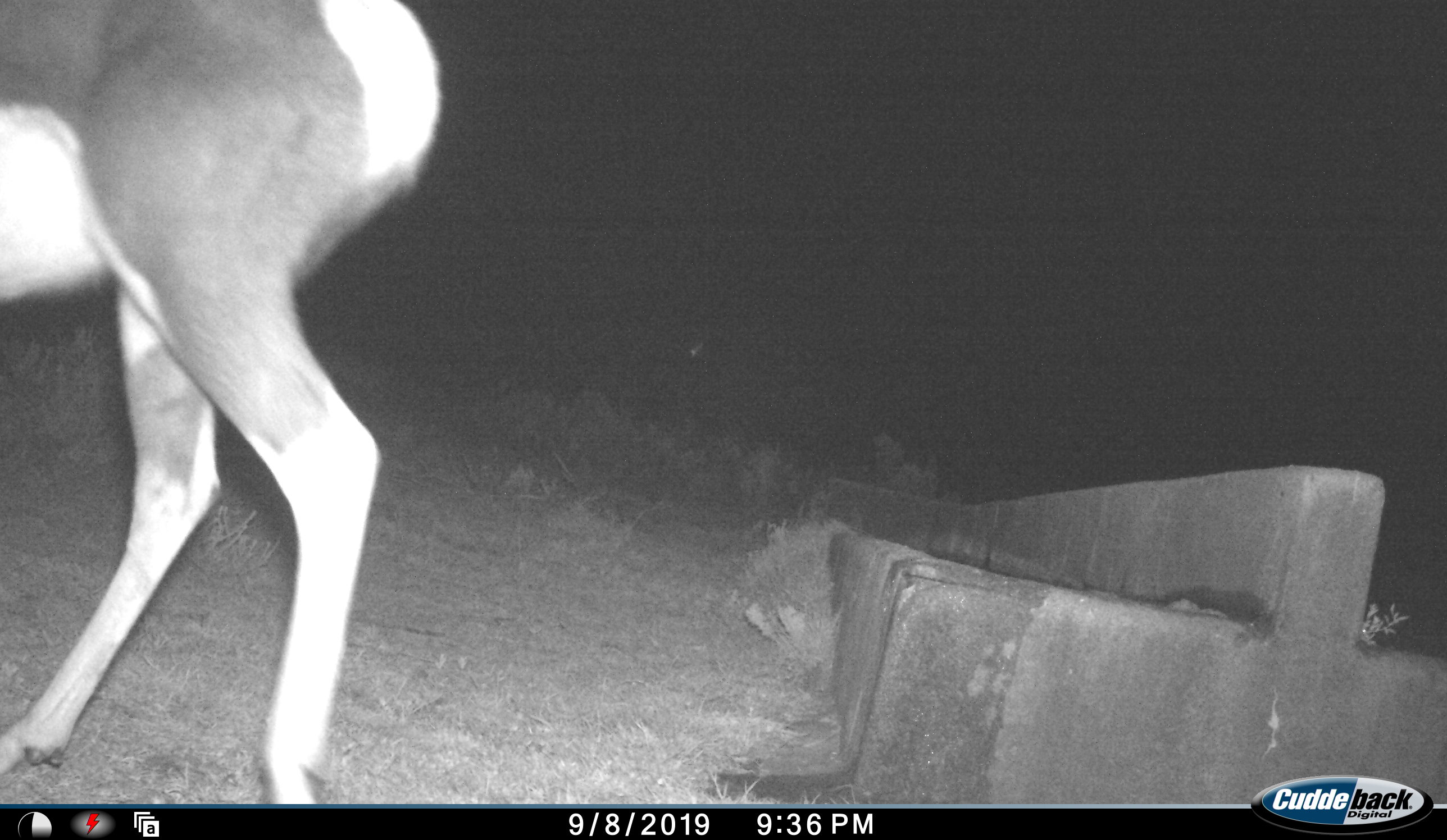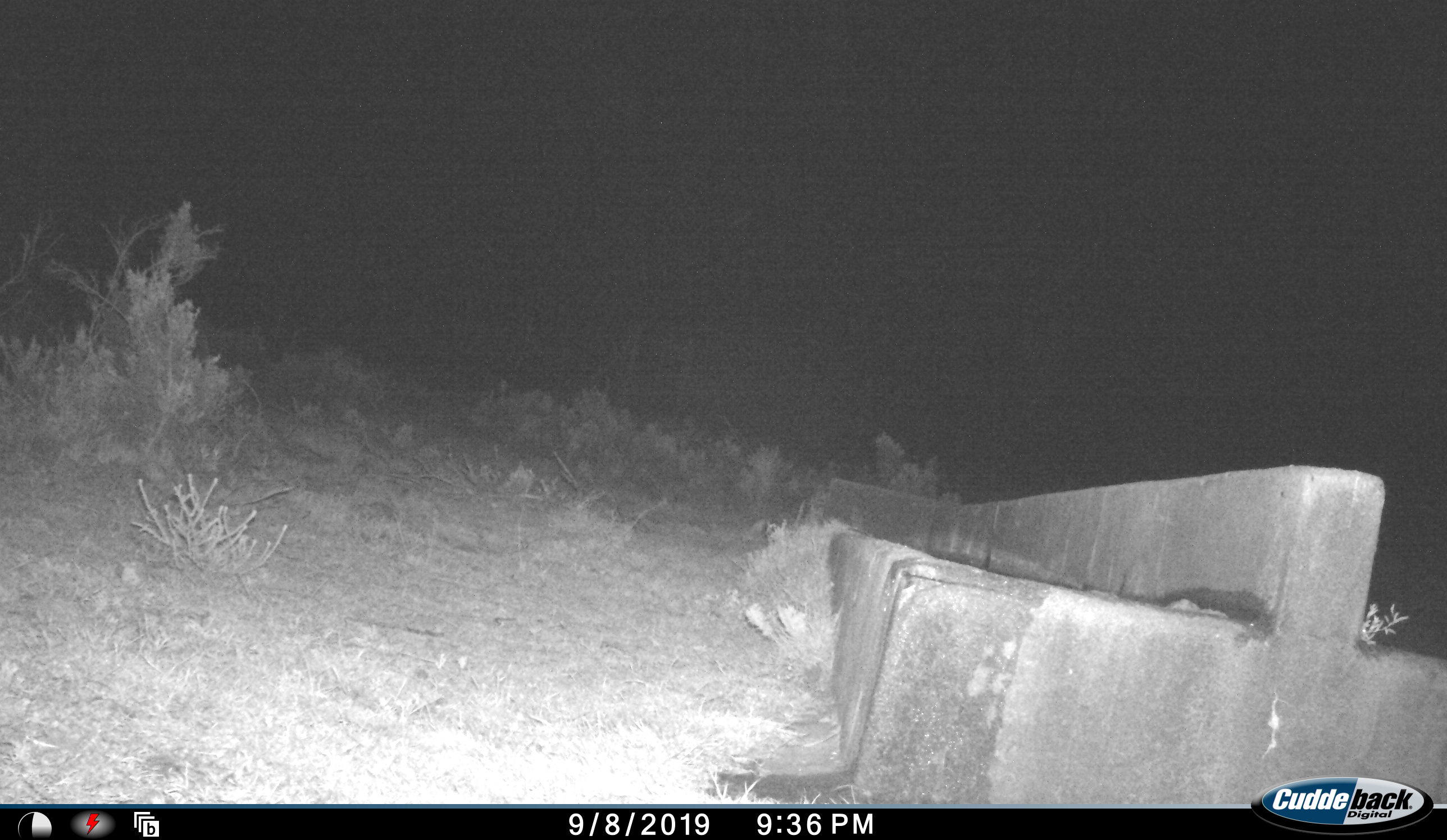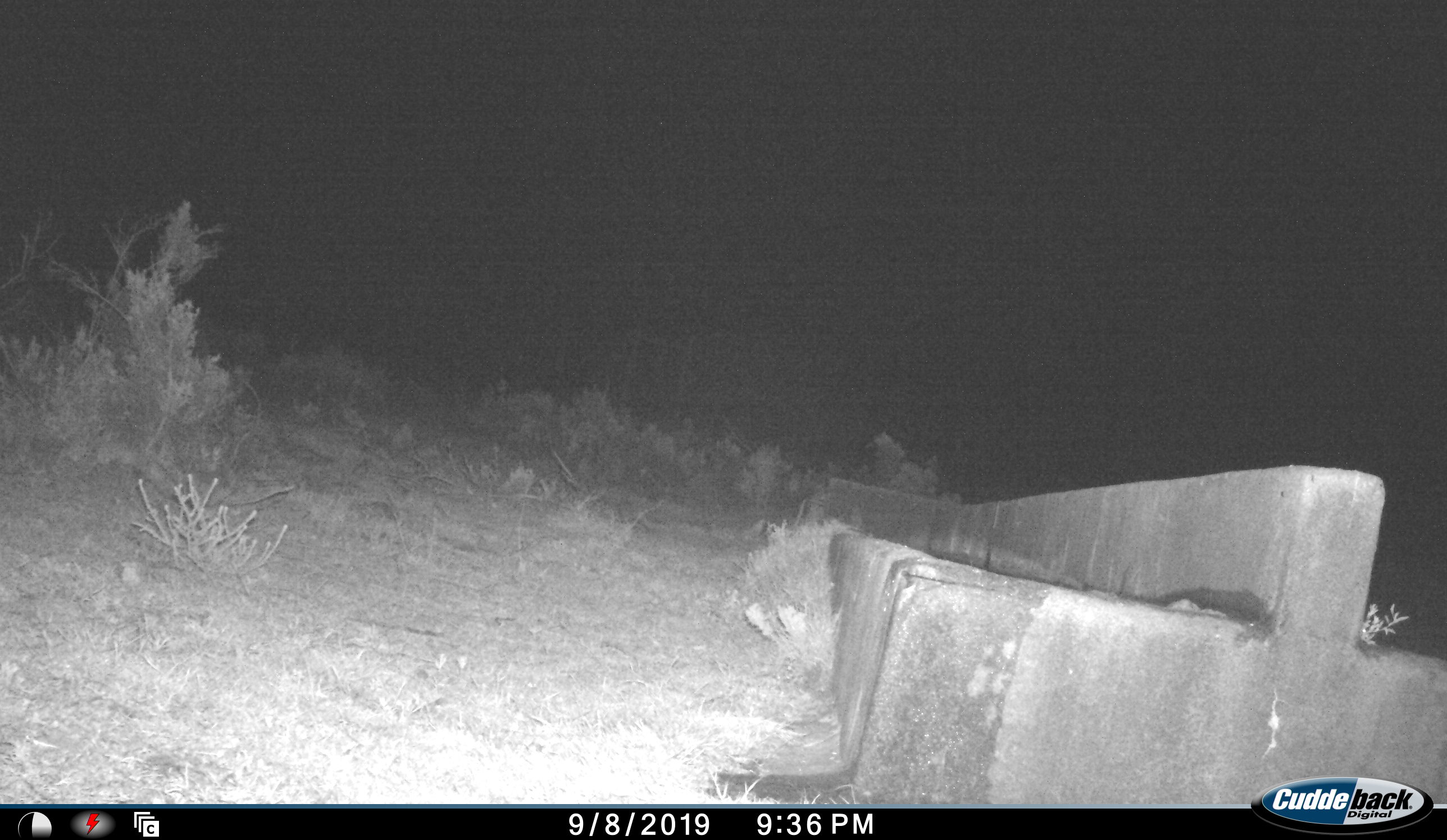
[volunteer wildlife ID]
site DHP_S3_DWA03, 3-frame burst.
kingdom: Animalia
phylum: Chordata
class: Mammalia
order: Artiodactyla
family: Bovidae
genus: Damaliscus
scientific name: Damaliscus pygargus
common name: bontebok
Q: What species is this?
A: Bontebok (Damaliscus pygargus).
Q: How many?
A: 1.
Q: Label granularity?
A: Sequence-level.